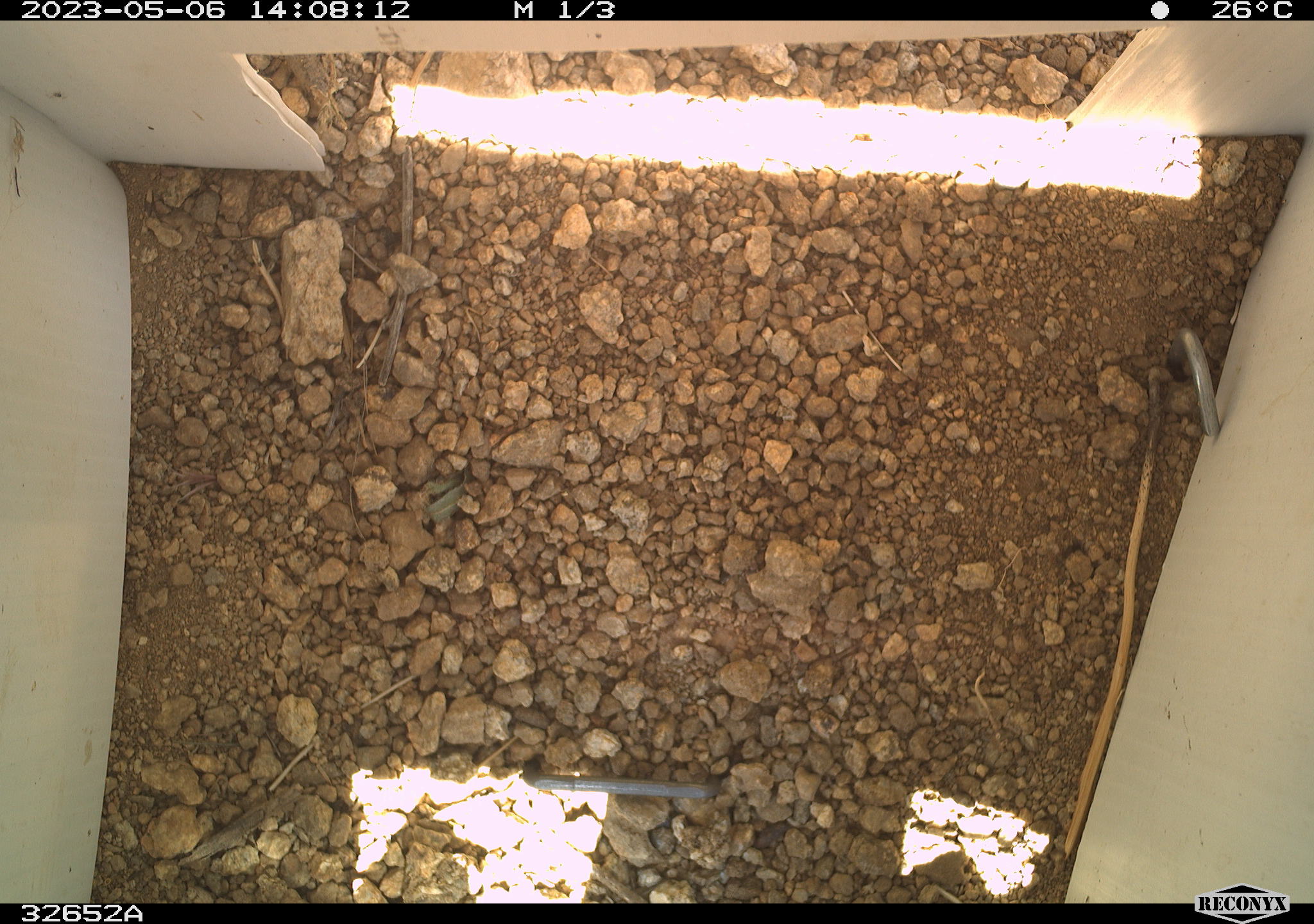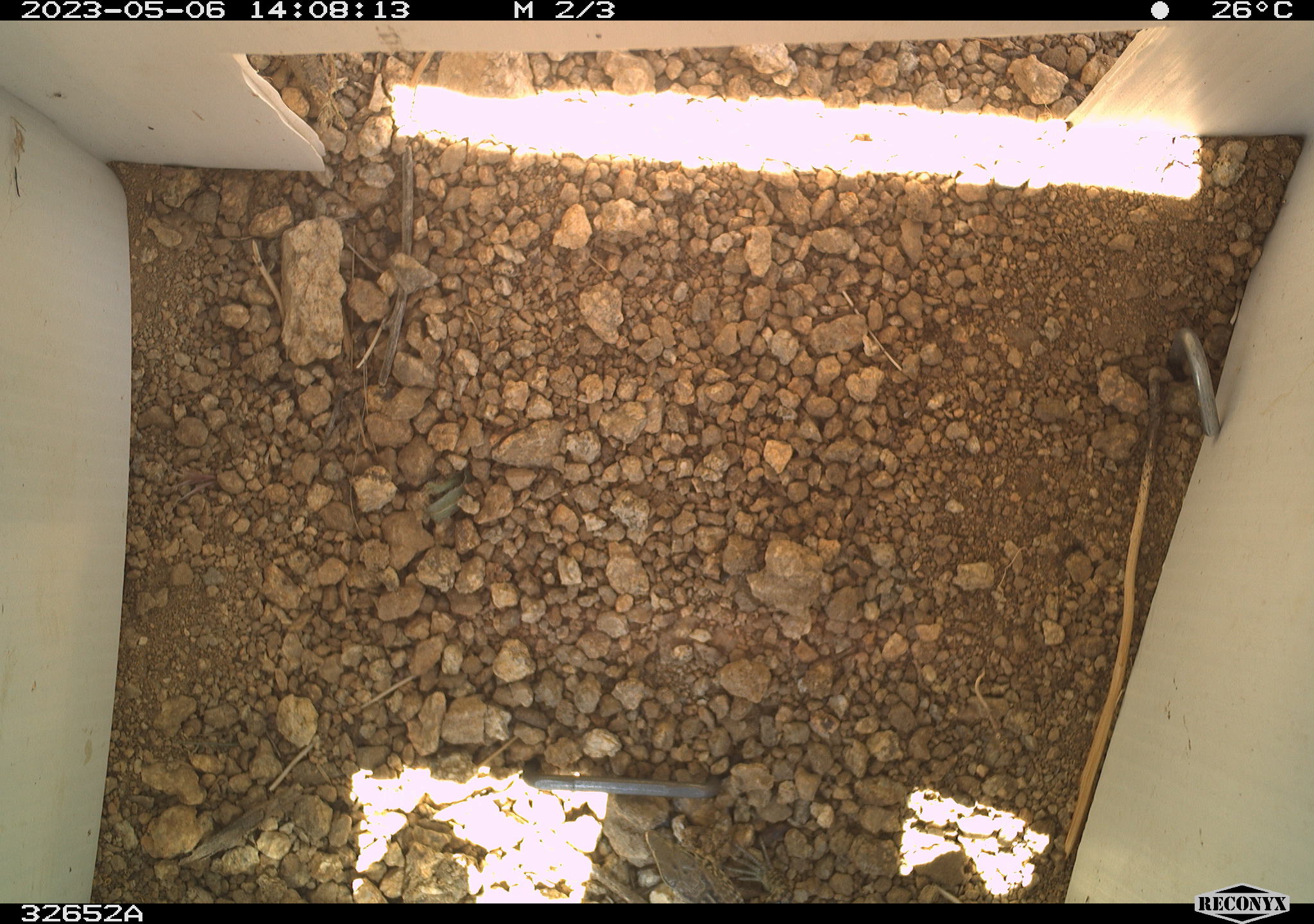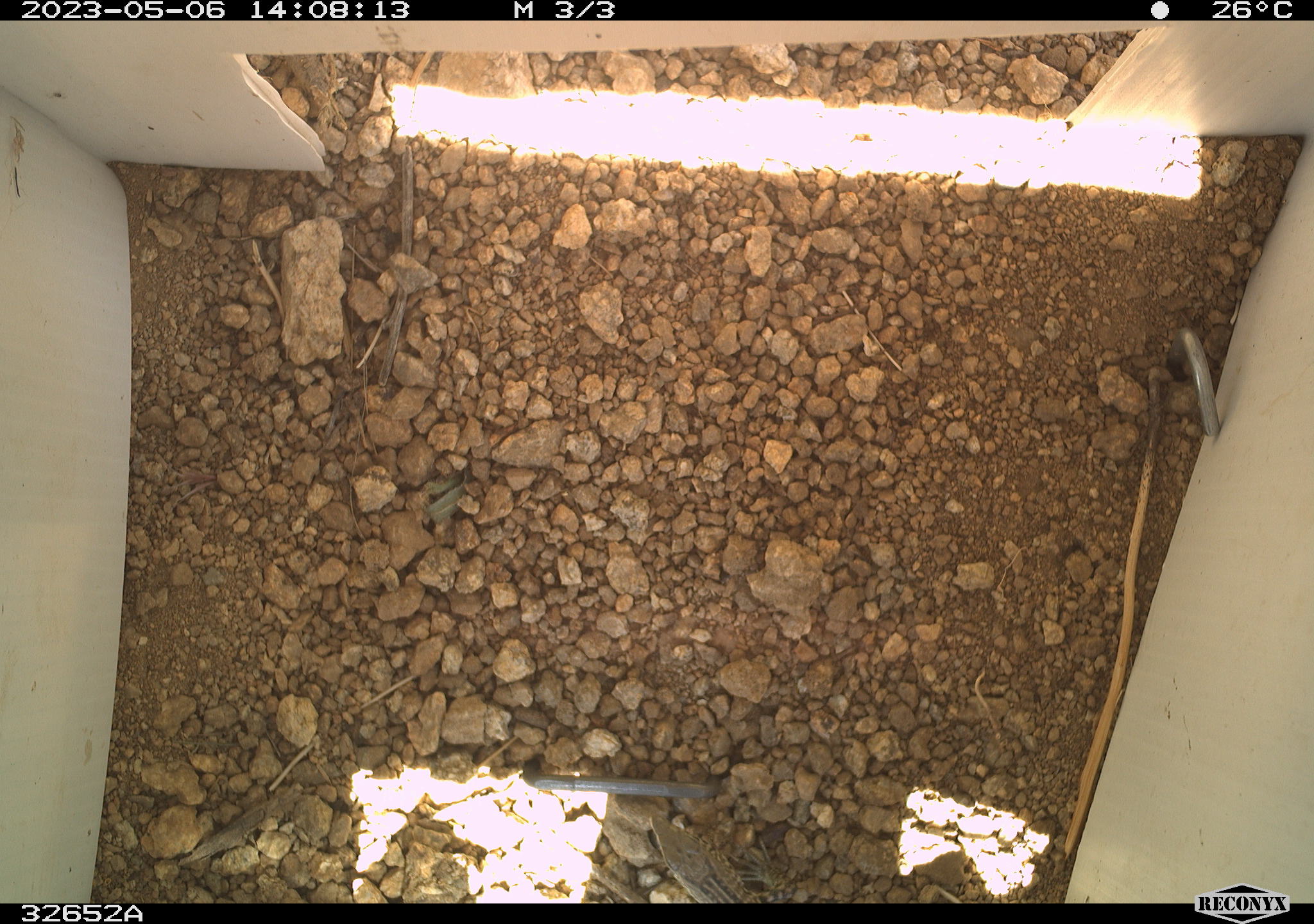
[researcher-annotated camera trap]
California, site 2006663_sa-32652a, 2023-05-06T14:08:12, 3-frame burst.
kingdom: Animalia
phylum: Chordata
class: Reptilia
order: Squamata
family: Teiidae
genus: Aspidoscelis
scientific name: Aspidoscelis tigris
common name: western whiptail